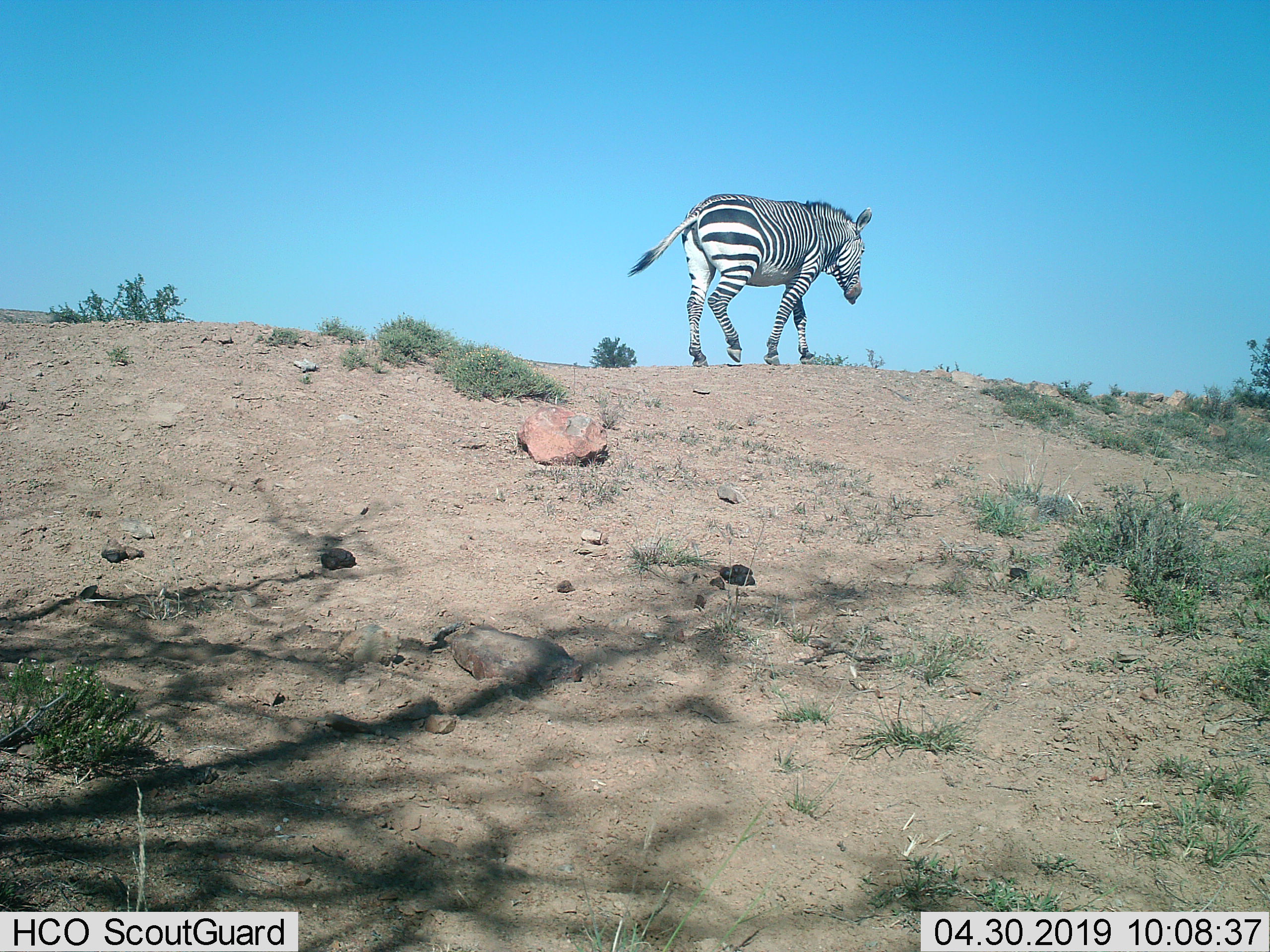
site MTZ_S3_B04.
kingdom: Animalia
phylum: Chordata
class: Mammalia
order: Perissodactyla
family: Equidae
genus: Equus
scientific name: Equus zebra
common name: mountain zebra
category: zebramountain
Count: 1.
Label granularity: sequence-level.